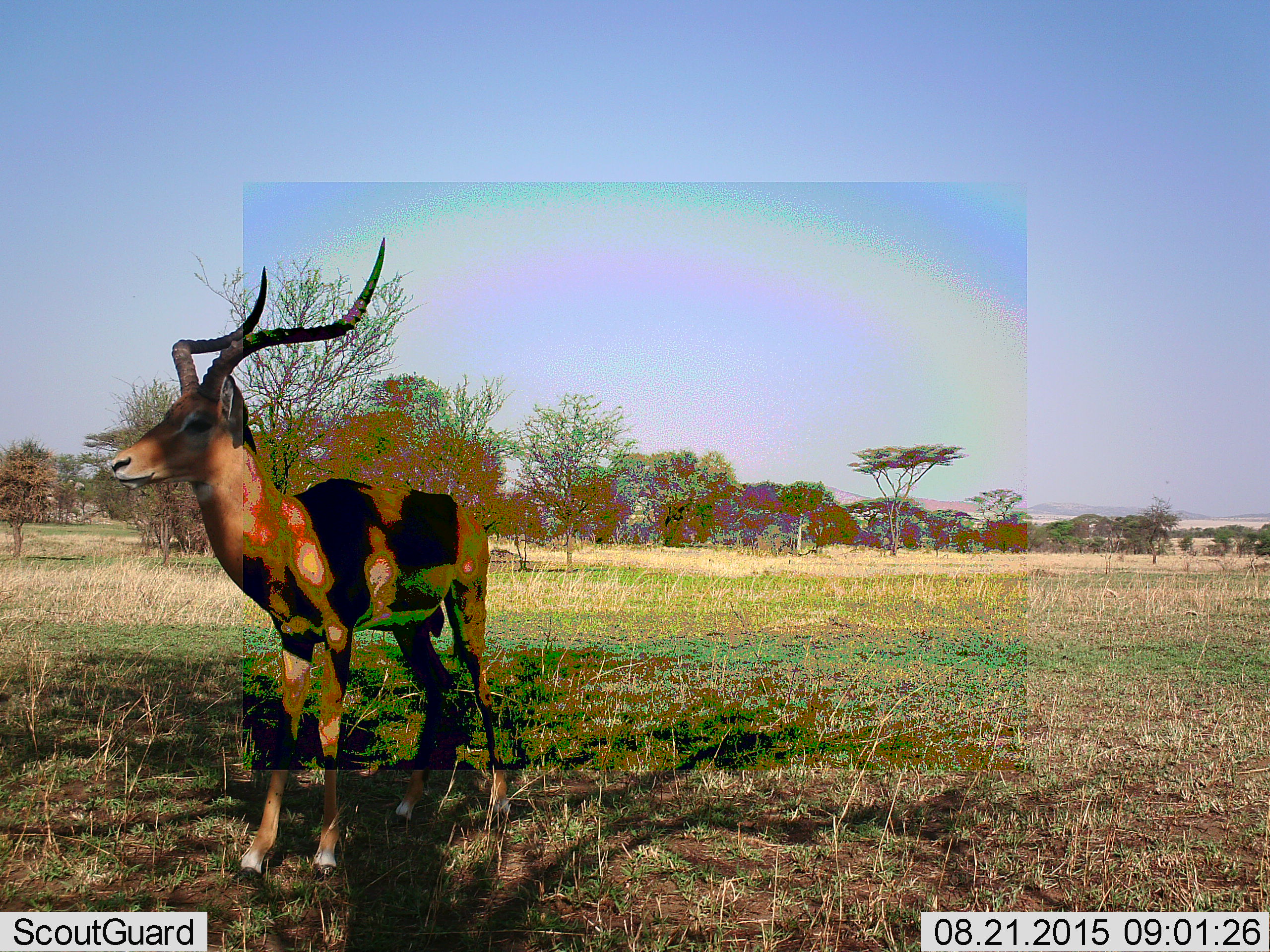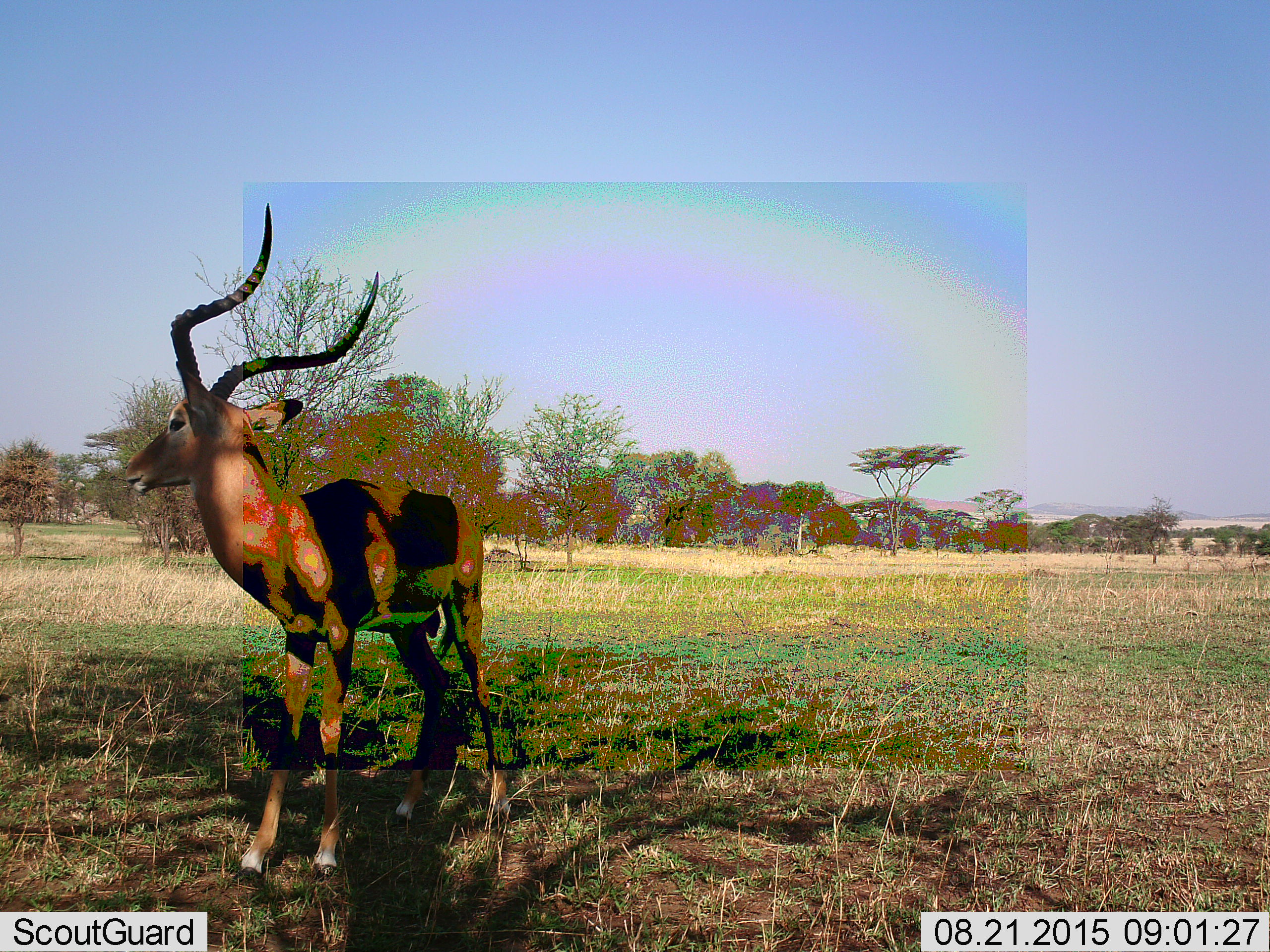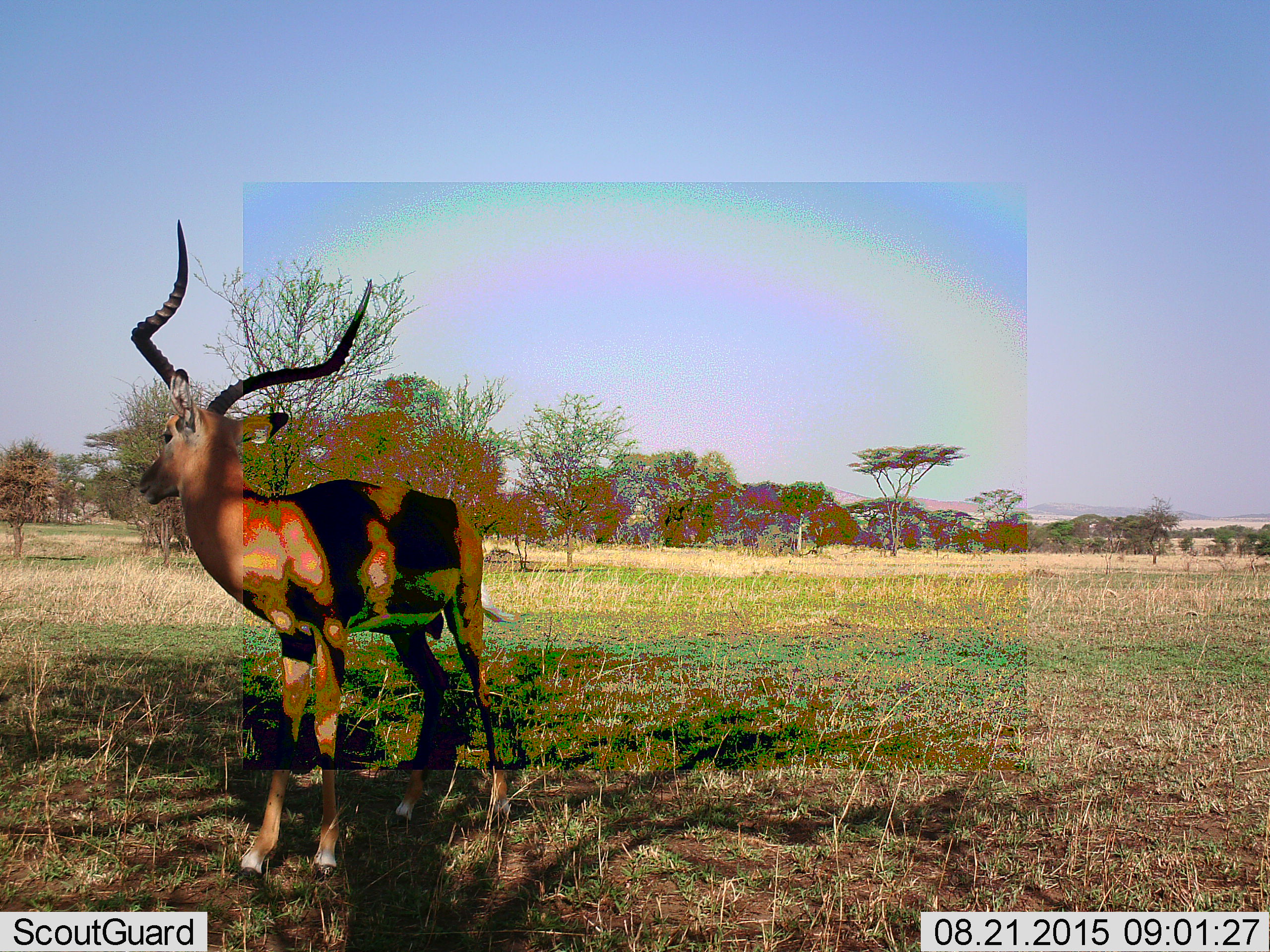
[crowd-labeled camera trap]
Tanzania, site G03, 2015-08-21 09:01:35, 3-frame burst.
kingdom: Animalia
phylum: Chordata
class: Mammalia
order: Artiodactyla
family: Bovidae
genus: Aepyceros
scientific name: Aepyceros melampus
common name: impala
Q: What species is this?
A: Impala (Aepyceros melampus).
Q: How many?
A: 1.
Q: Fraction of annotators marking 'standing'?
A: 100%.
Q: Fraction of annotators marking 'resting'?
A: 0%.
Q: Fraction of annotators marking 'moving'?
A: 0%.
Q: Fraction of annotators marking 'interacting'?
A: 0%.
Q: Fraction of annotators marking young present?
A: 0%.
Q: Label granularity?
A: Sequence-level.